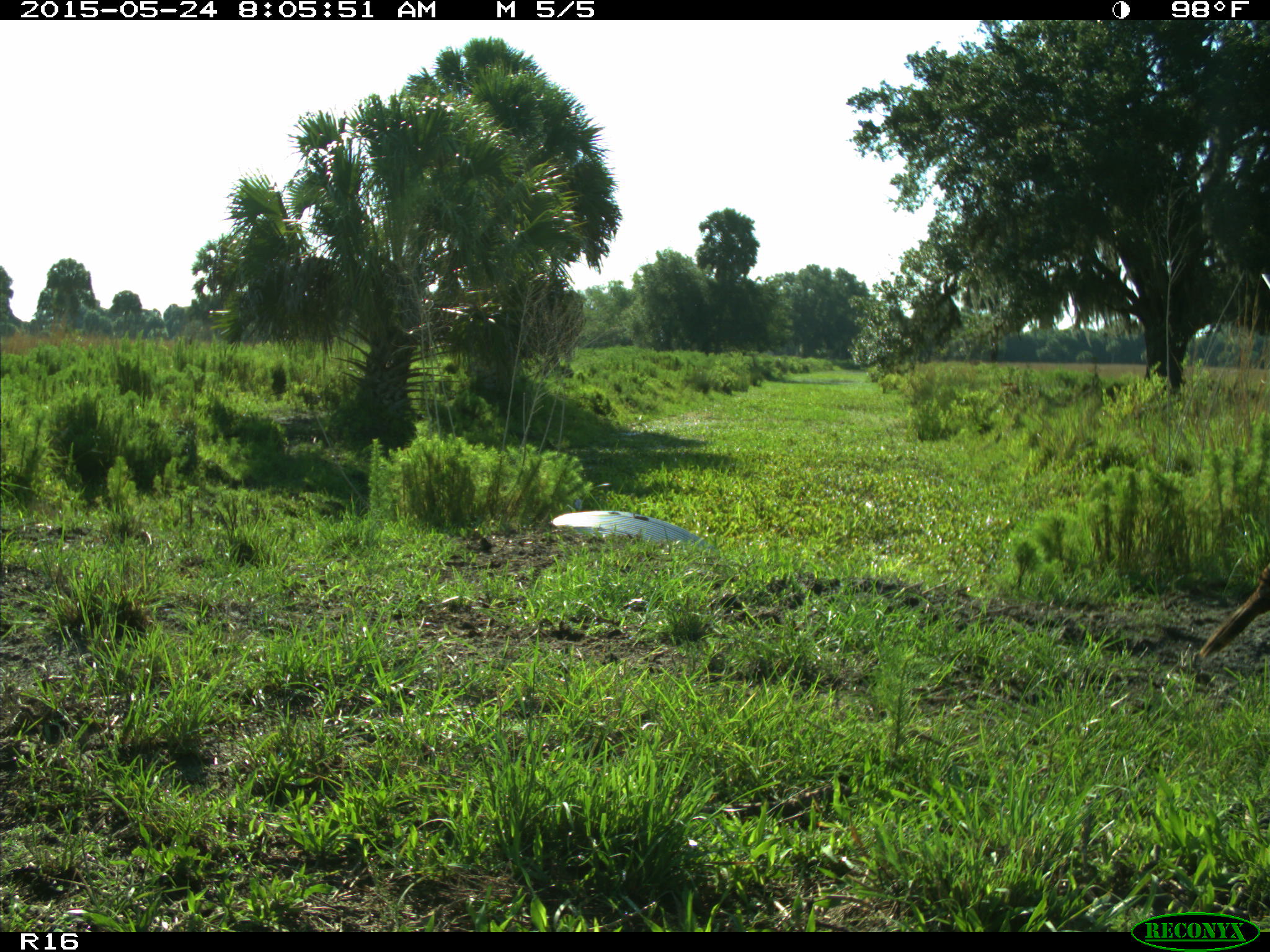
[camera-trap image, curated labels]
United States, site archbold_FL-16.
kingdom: Animalia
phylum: Chordata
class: Aves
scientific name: Aves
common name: birds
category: unidentified bird